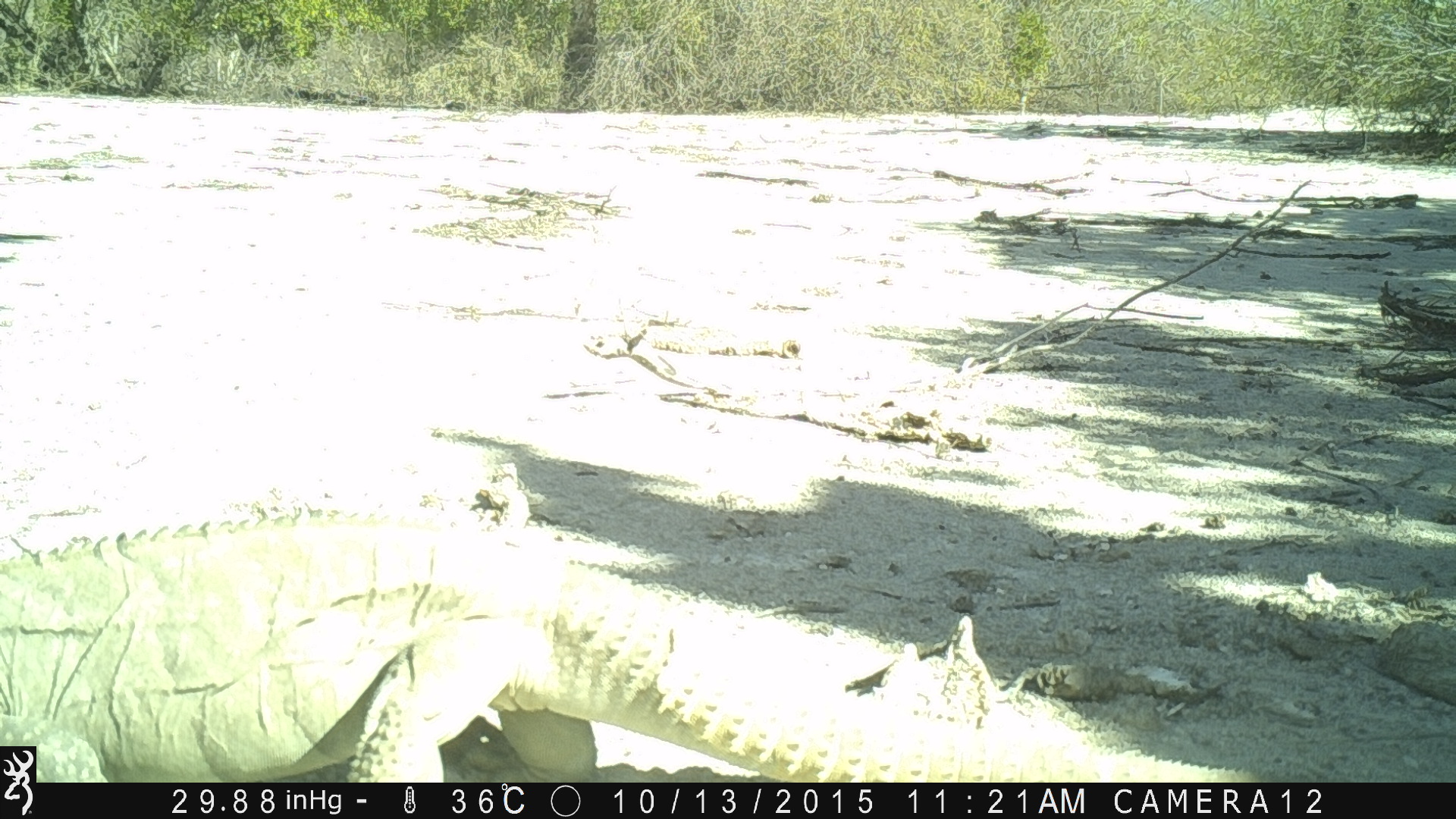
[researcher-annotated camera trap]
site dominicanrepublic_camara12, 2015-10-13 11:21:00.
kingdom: Animalia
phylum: Chordata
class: Reptilia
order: Squamata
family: Iguanidae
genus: Iguana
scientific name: Iguana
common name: typical iguanas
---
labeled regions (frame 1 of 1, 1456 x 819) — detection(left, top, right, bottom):
iguana: detection(0, 504, 1284, 785)